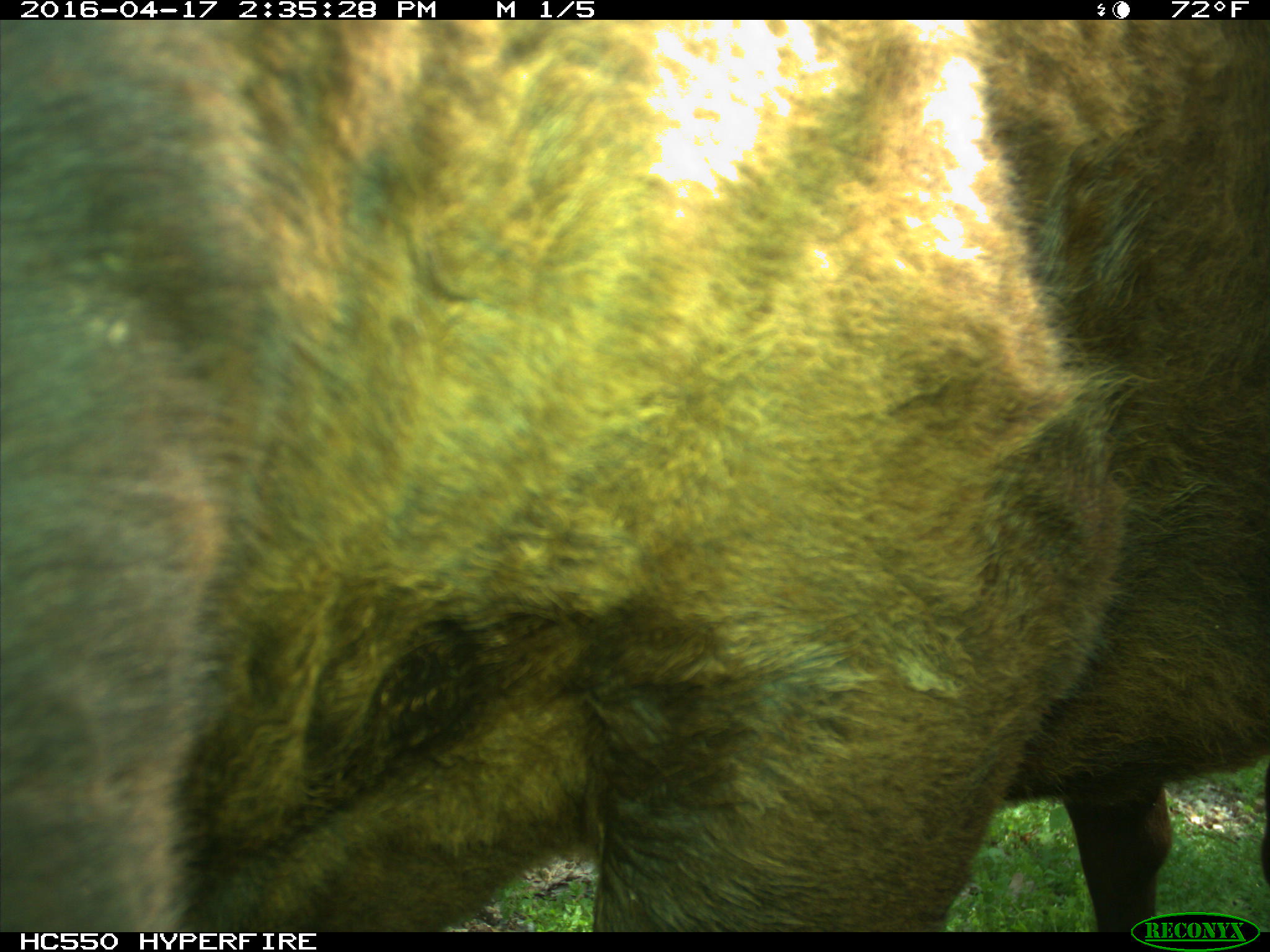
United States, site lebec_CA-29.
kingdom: Animalia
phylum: Chordata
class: Mammalia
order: Artiodactyla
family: Bovidae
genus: Bos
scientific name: Bos taurus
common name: domestic cow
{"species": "Bos taurus (domestic cow)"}